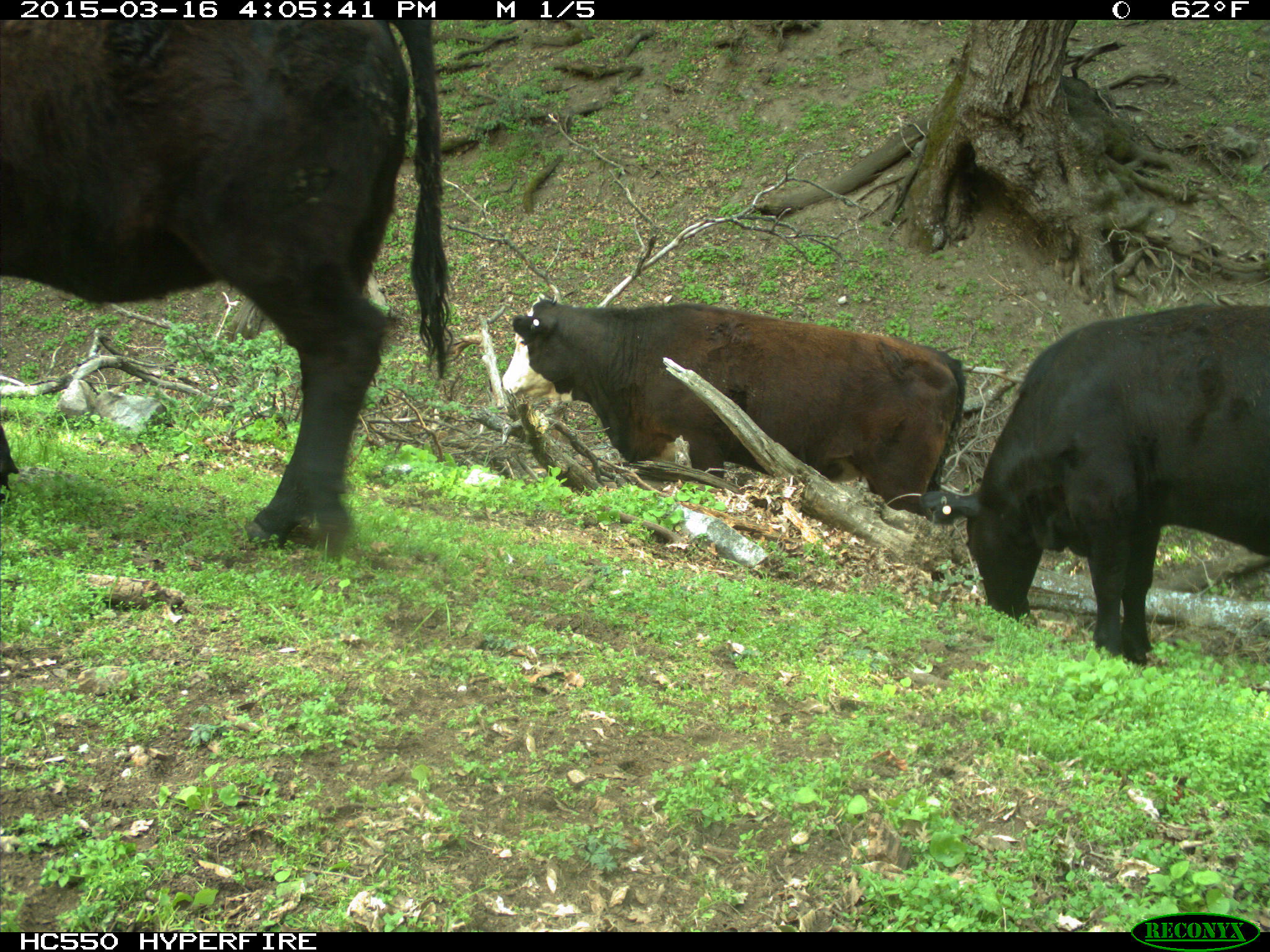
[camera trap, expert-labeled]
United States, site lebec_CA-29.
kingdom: Animalia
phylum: Chordata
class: Mammalia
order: Artiodactyla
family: Bovidae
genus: Bos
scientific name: Bos taurus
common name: domestic cow